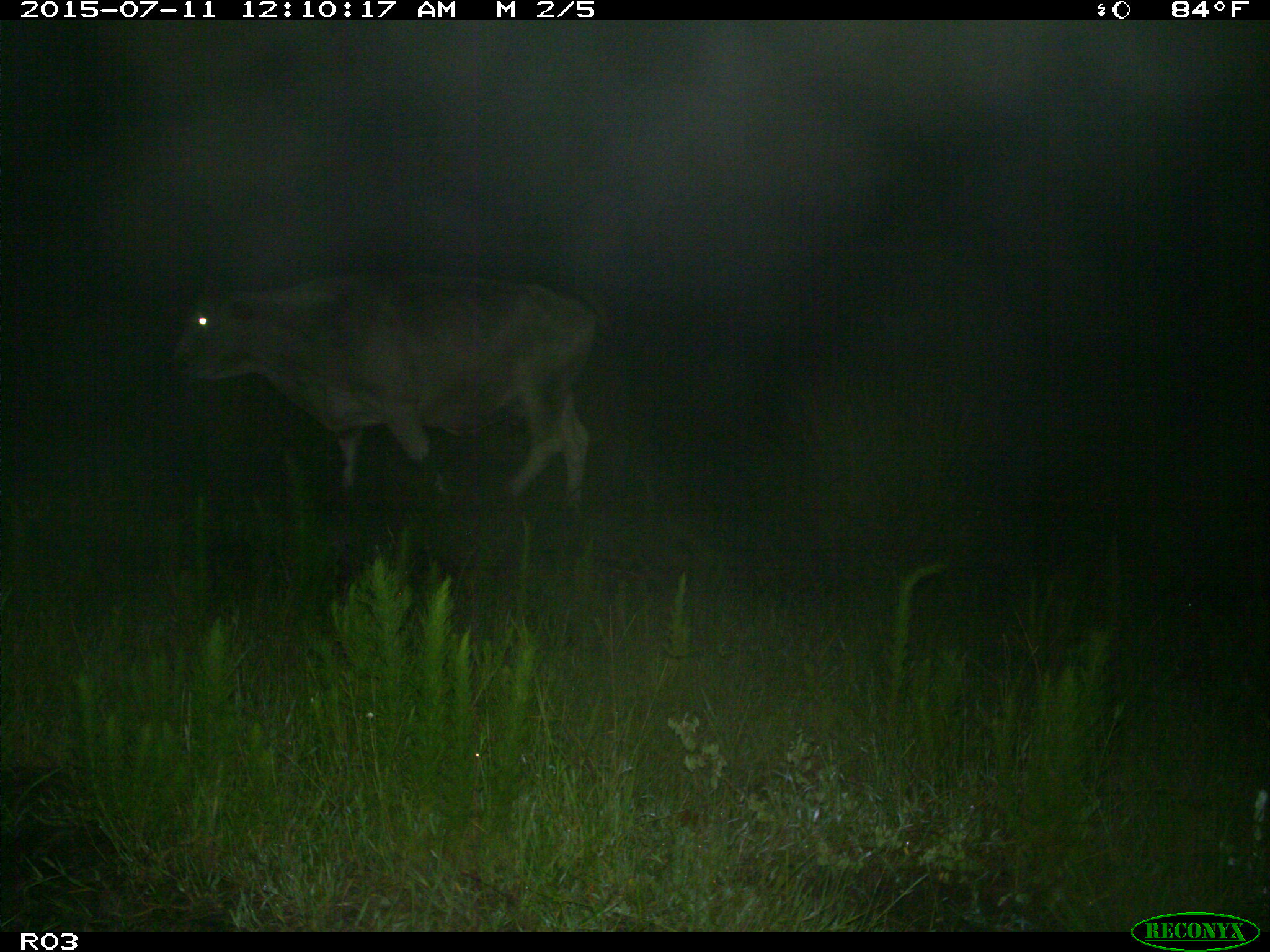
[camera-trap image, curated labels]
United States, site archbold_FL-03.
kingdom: Animalia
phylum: Chordata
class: Mammalia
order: Artiodactyla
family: Bovidae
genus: Bos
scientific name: Bos taurus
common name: domestic cow